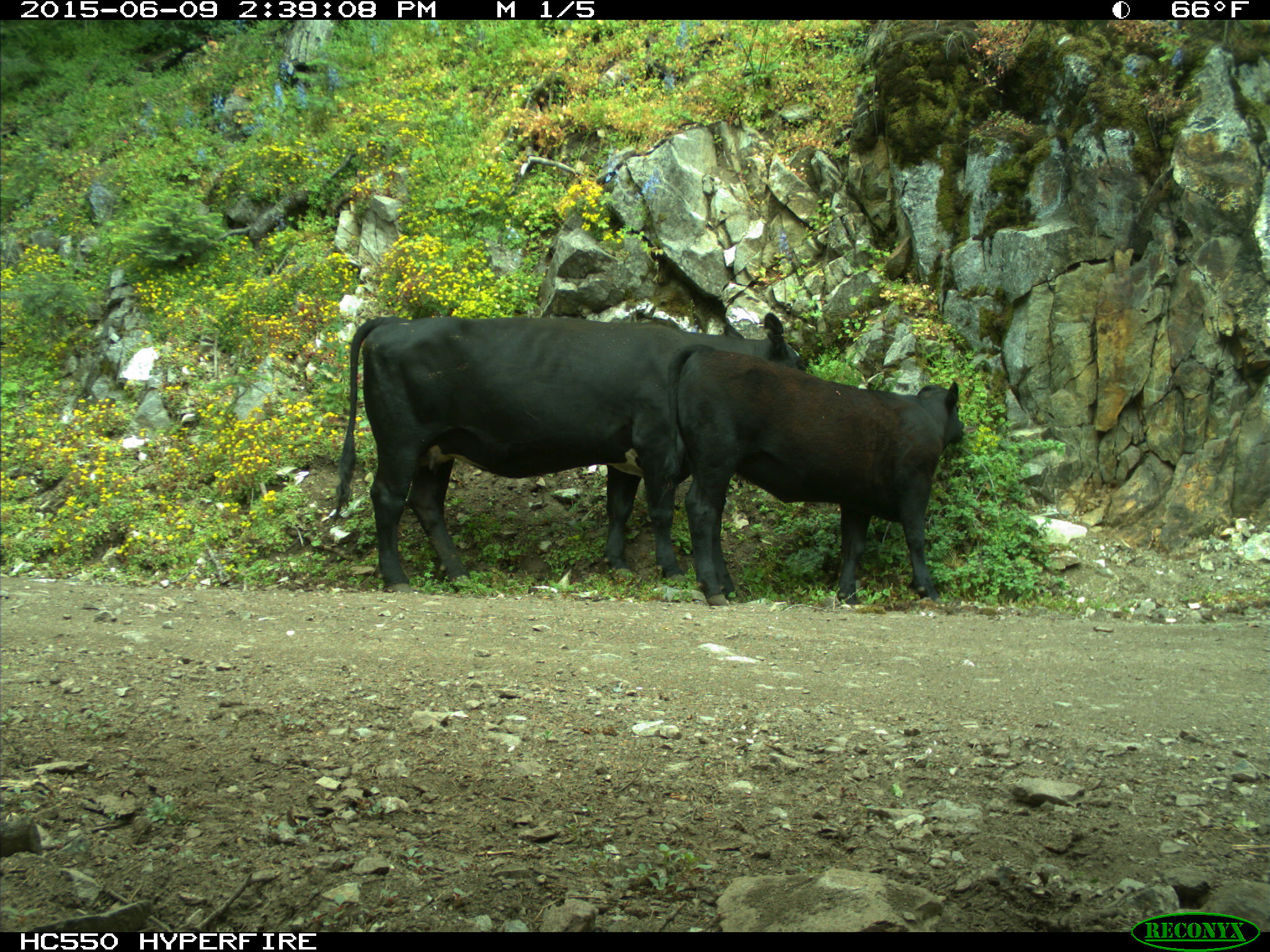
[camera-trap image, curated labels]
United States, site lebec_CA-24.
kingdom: Animalia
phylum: Chordata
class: Mammalia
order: Artiodactyla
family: Bovidae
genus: Bos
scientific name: Bos taurus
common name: domestic cow